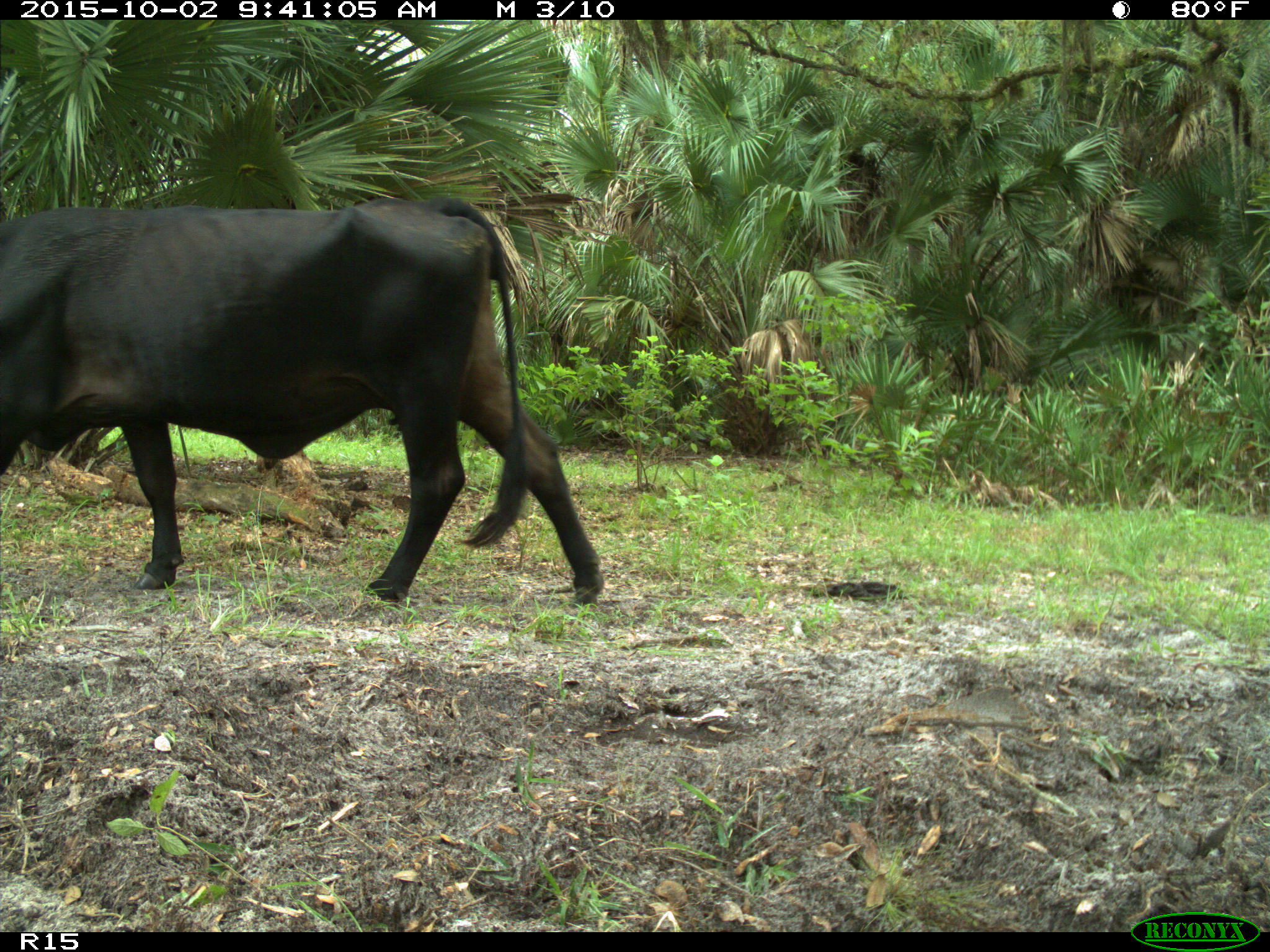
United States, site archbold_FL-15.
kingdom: Animalia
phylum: Chordata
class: Mammalia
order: Artiodactyla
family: Bovidae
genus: Bos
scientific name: Bos taurus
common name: domestic cow